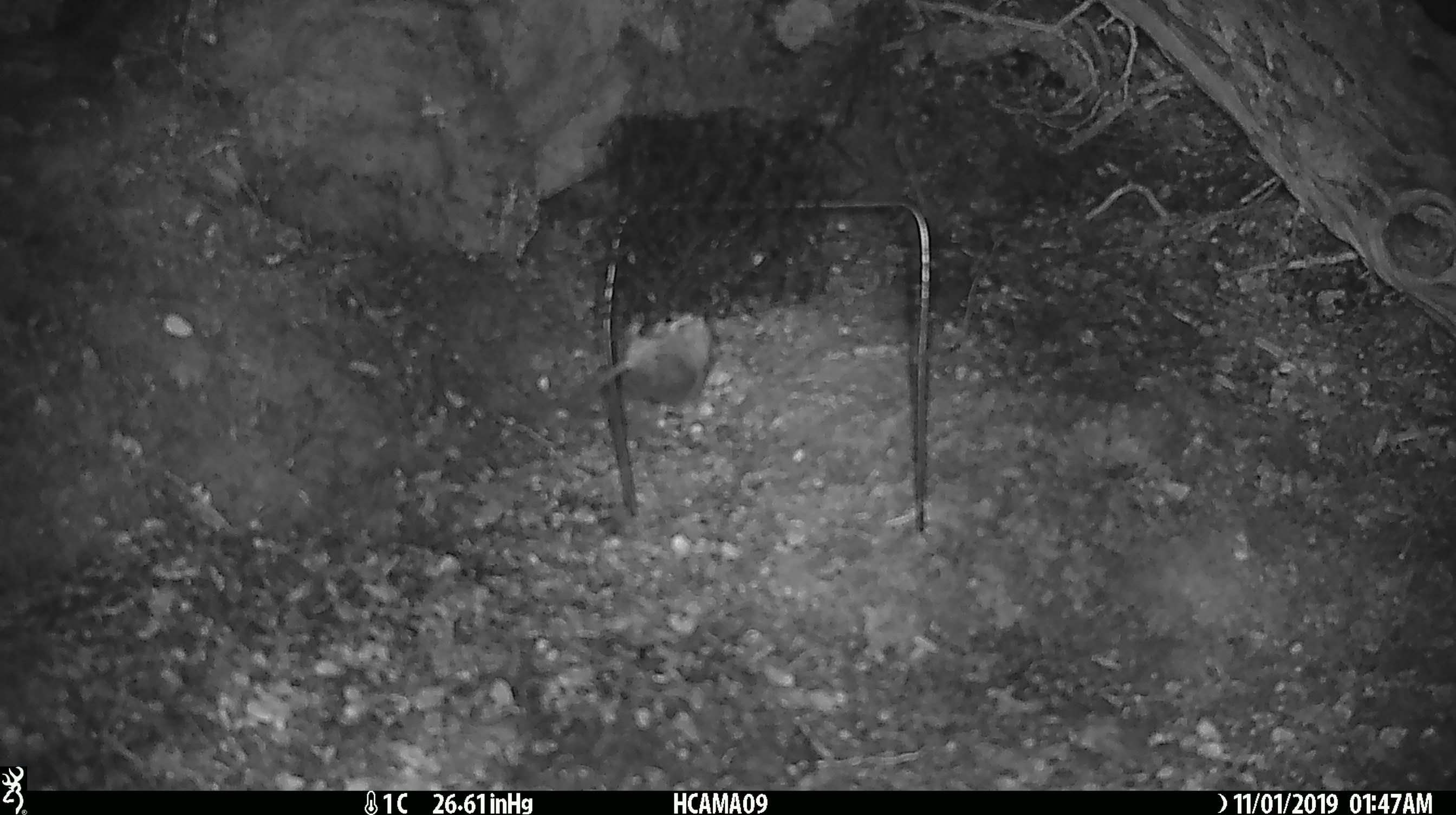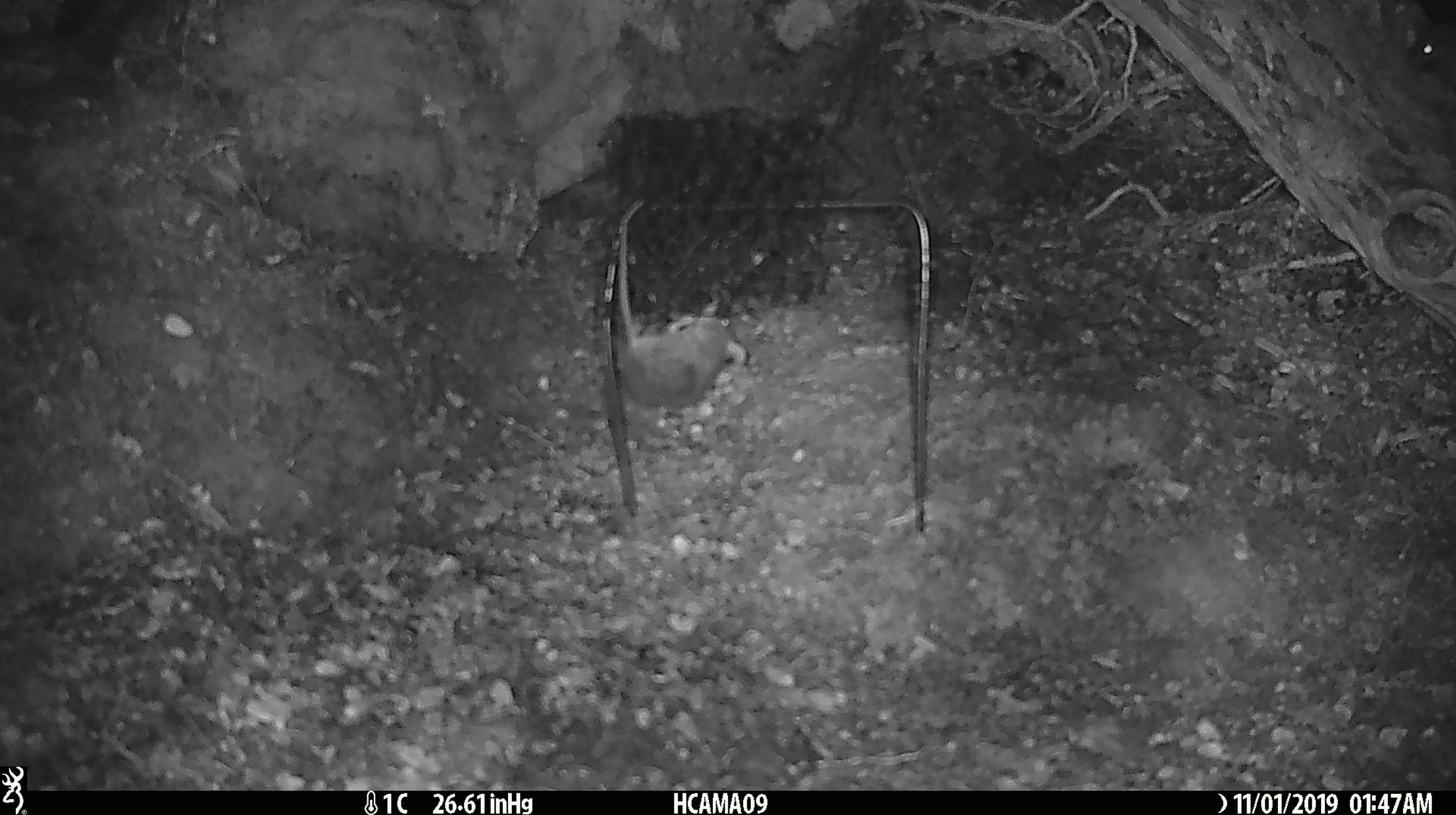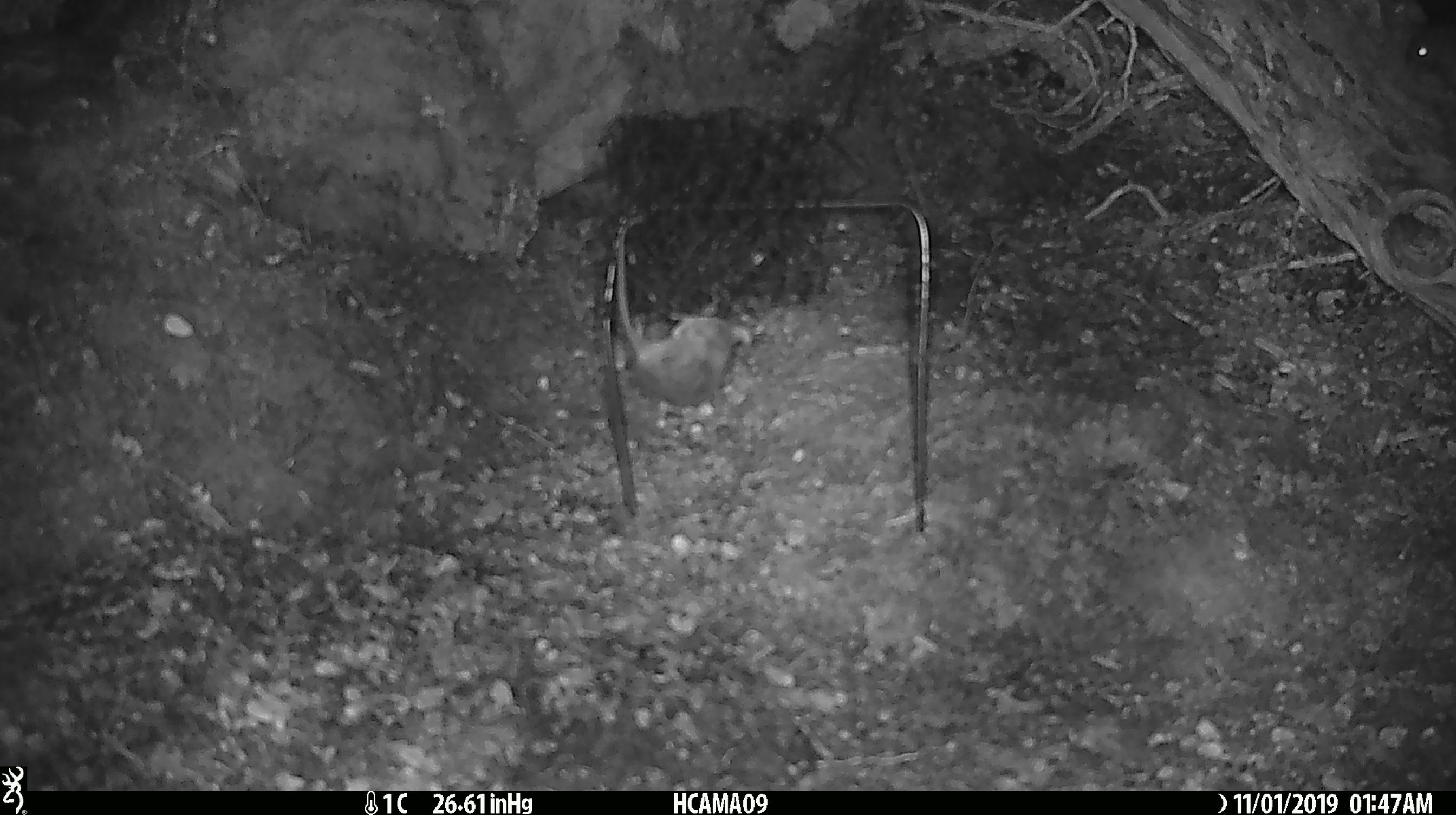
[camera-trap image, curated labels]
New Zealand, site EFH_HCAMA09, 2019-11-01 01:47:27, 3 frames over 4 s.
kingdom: Animalia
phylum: Chordata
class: Mammalia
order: Rodentia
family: Muridae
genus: Mus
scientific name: Mus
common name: mouse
Mouse (Mus).